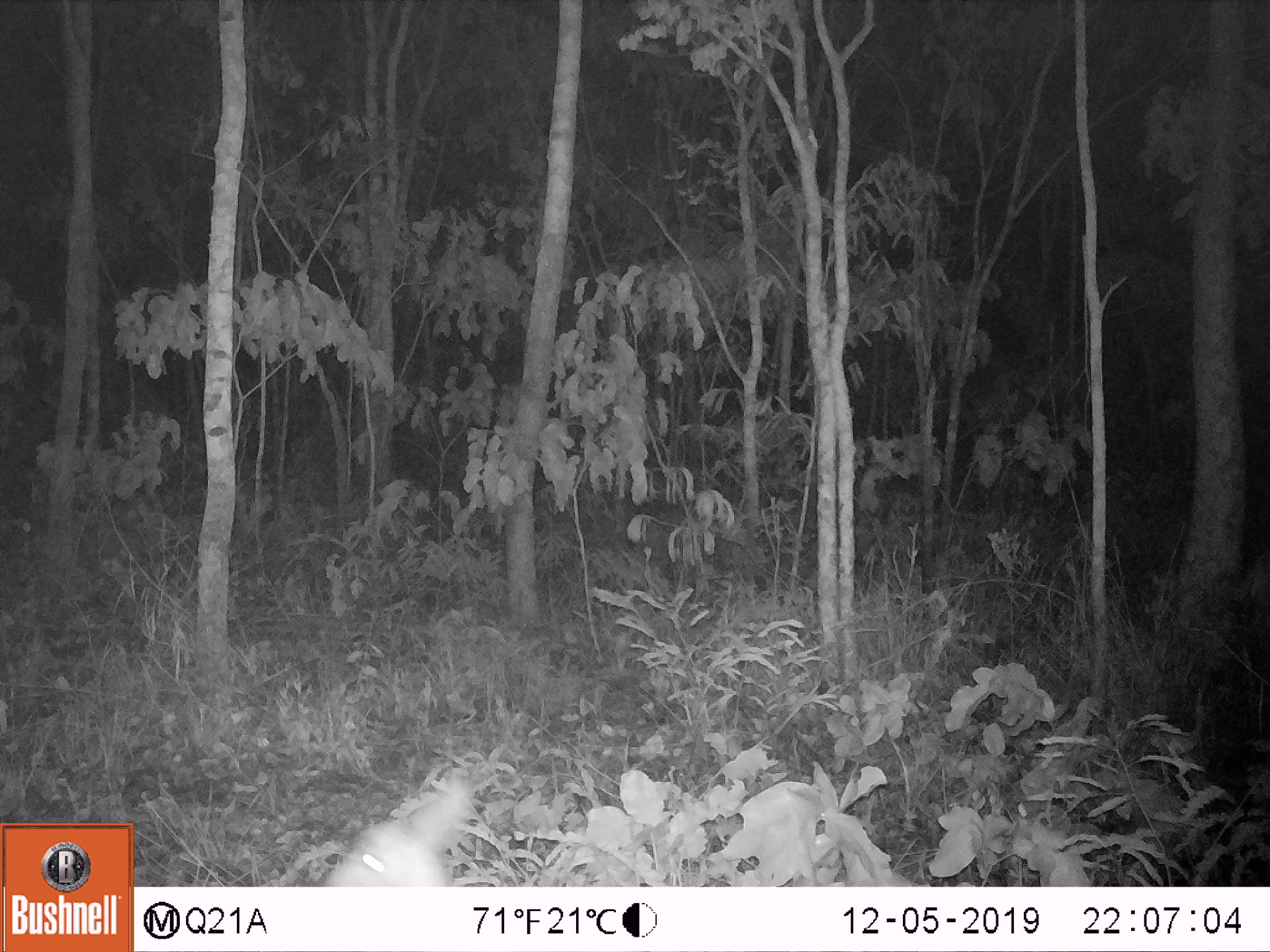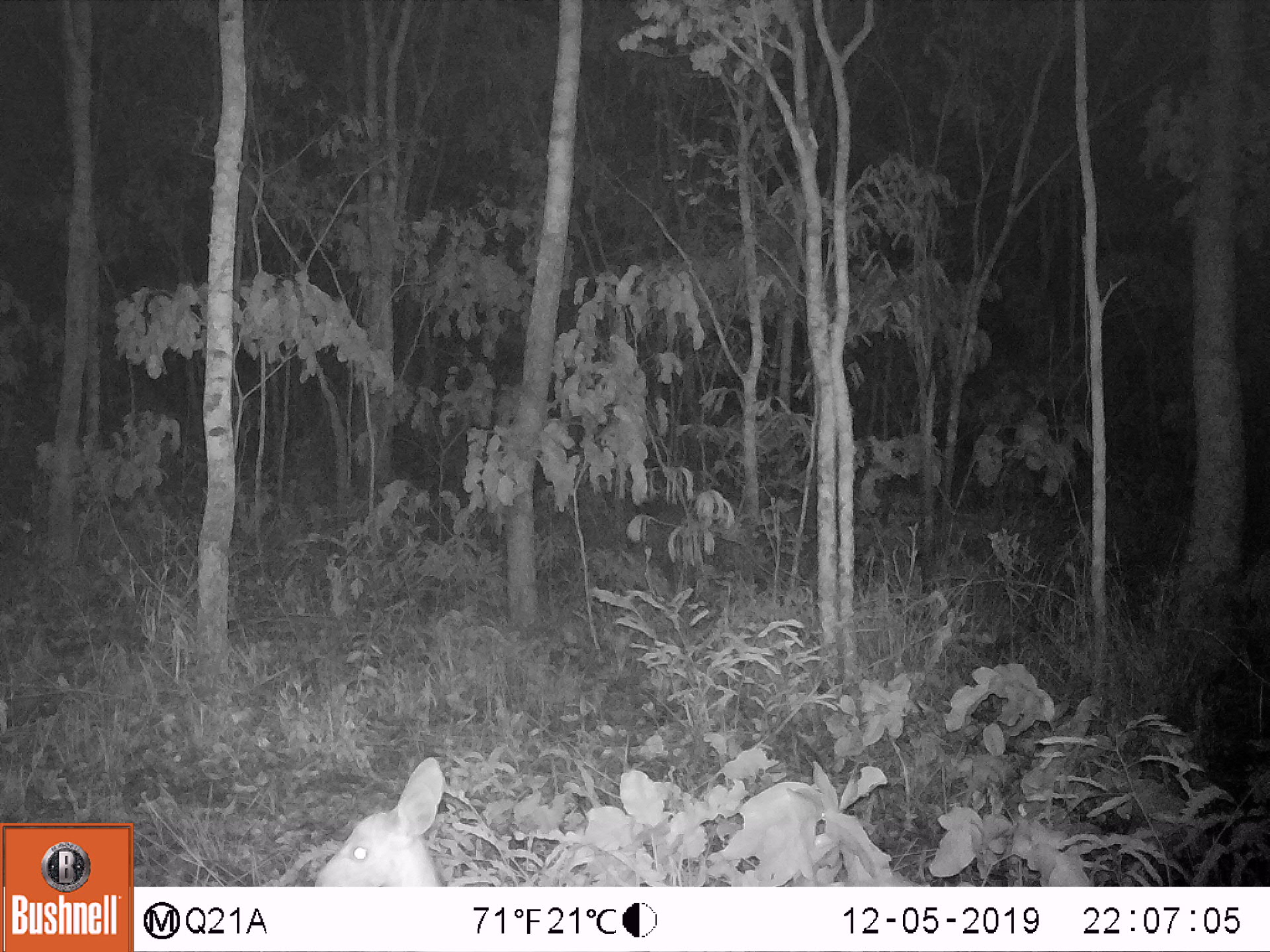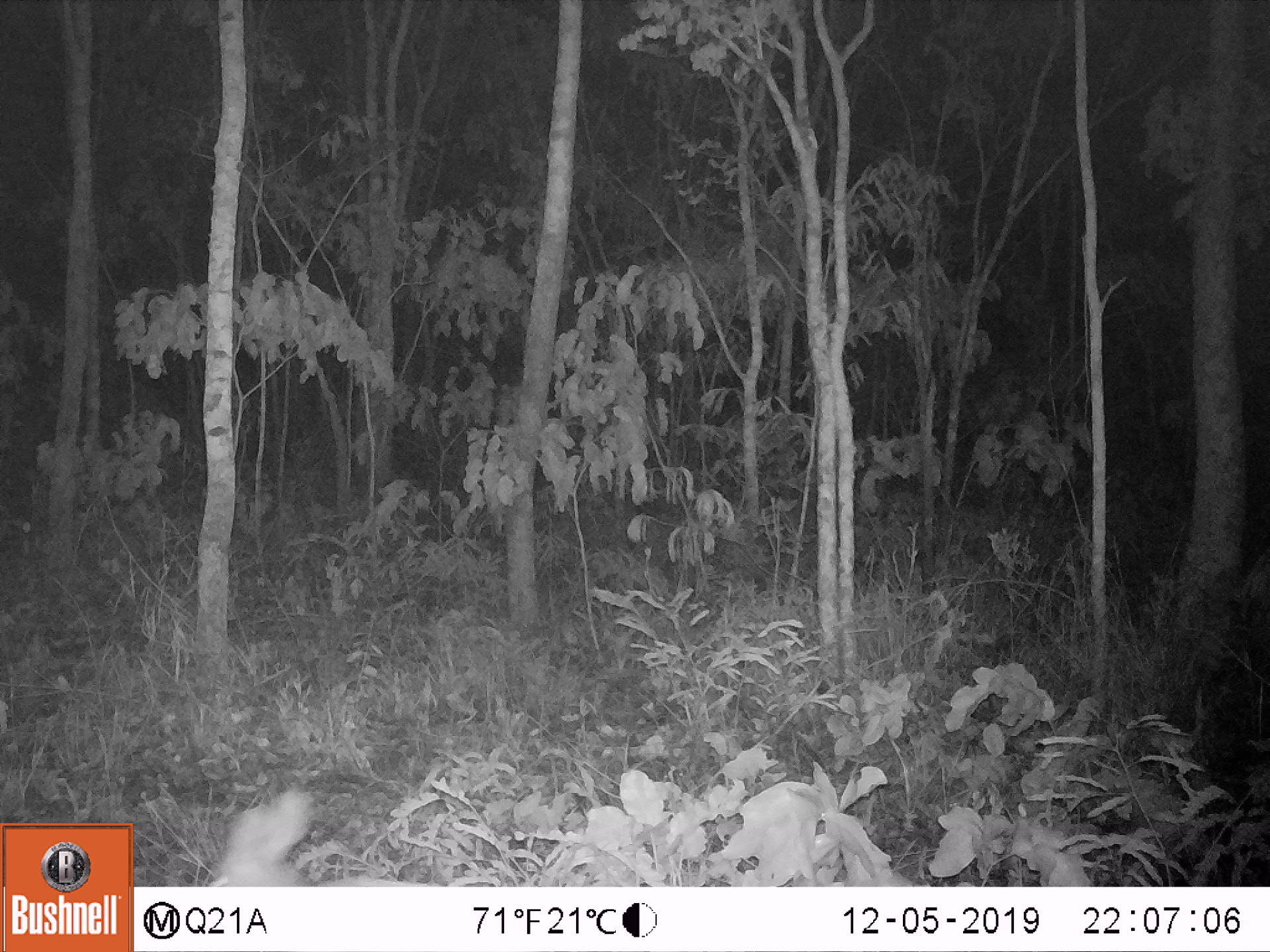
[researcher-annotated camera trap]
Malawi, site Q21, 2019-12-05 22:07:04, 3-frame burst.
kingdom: Animalia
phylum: Chordata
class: Mammalia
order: Artiodactyla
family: Bovidae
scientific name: Antilopinae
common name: small antelope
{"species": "small antelope (Antilopinae)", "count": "1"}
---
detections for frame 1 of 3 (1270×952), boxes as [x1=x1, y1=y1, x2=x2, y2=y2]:
small antelope: [x1=311, y1=759, x2=528, y2=886]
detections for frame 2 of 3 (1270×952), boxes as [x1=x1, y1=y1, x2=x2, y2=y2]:
small antelope: [x1=301, y1=750, x2=496, y2=885]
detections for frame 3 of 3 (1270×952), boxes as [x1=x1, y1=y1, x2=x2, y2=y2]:
small antelope: [x1=189, y1=763, x2=456, y2=886]